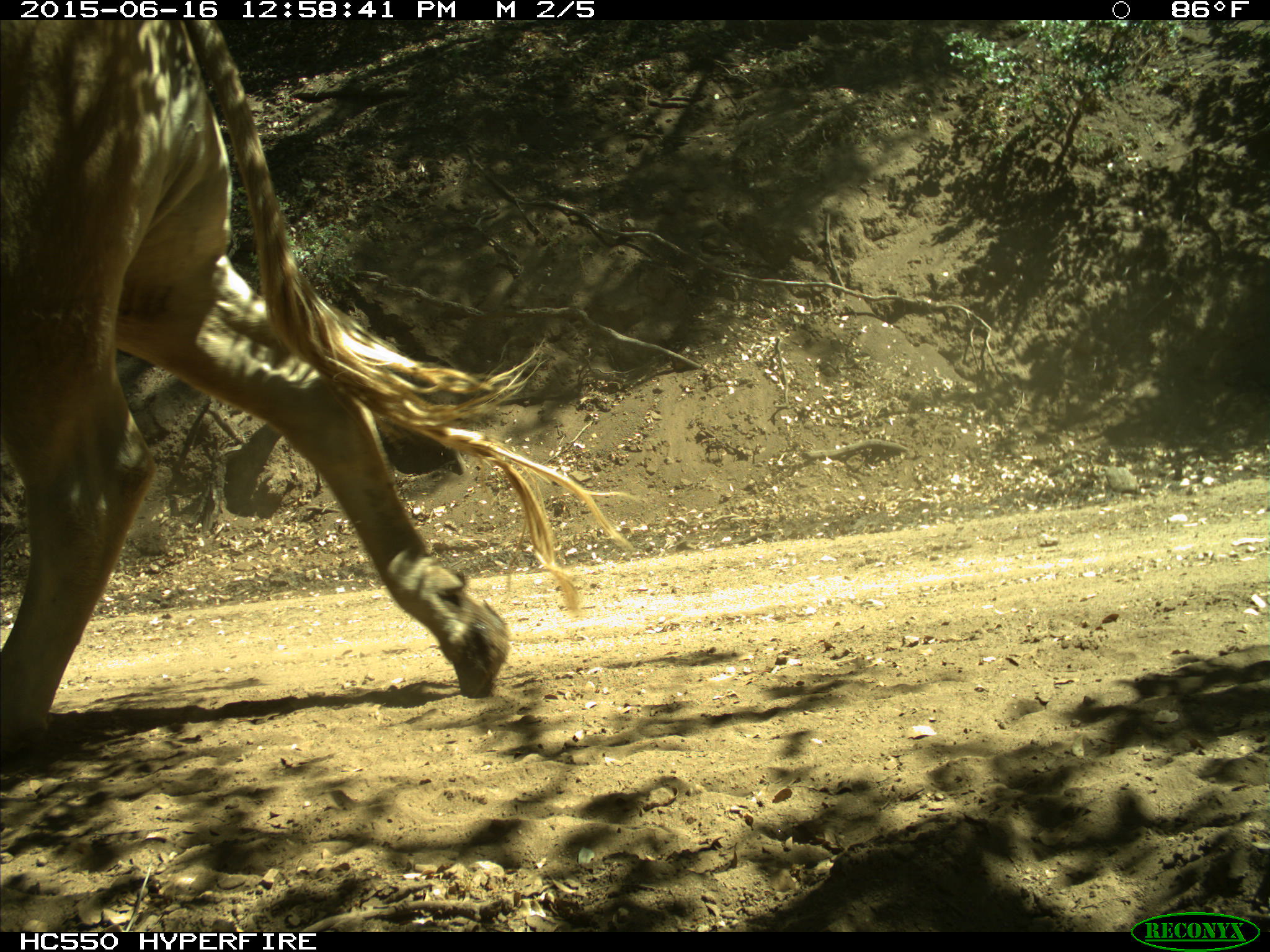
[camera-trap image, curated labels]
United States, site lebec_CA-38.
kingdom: Animalia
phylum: Chordata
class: Mammalia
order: Artiodactyla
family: Bovidae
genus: Bos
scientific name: Bos taurus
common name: domestic cow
Bos taurus (domestic cow).